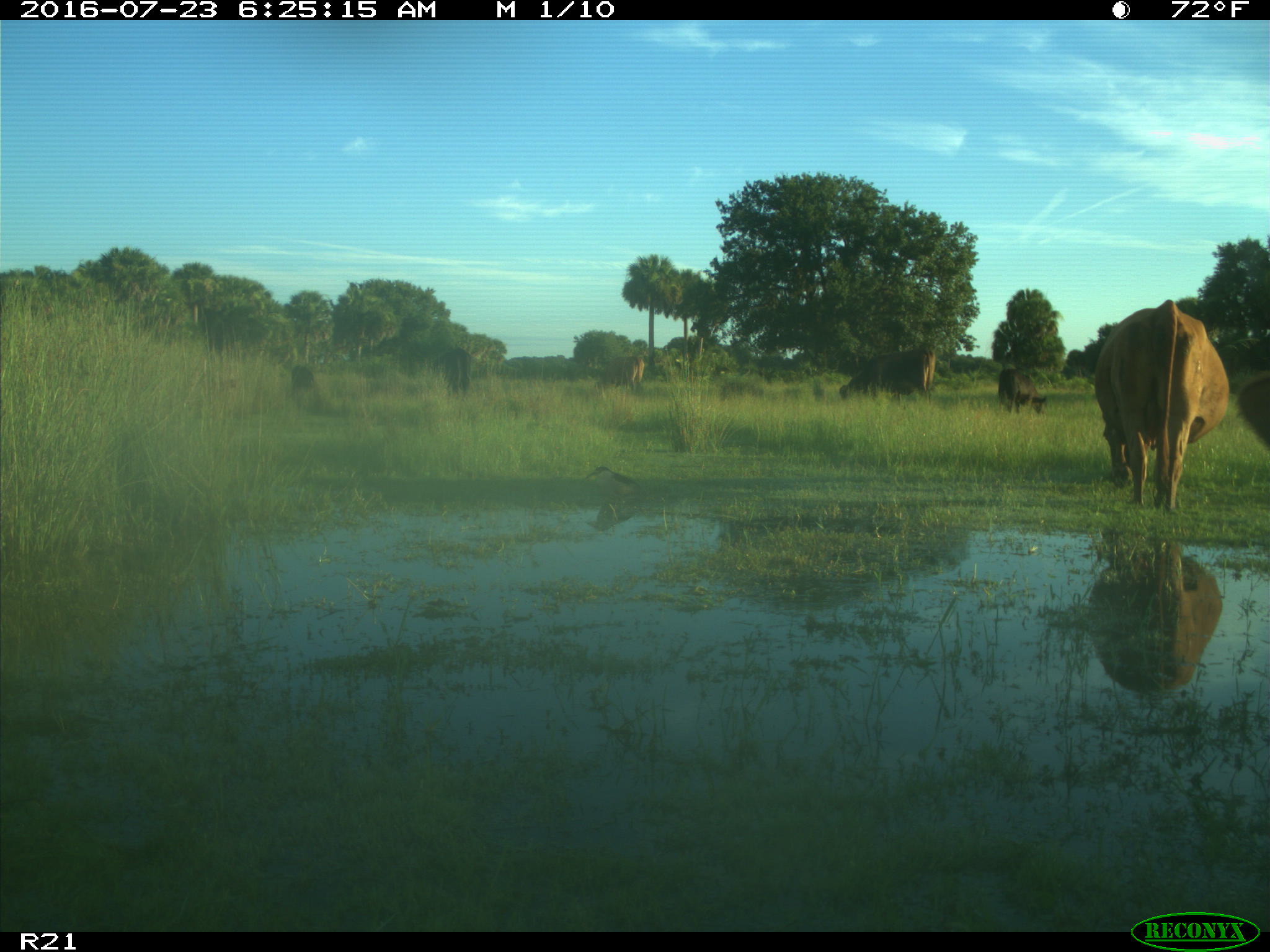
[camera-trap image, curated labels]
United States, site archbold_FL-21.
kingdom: Animalia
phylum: Chordata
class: Mammalia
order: Artiodactyla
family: Bovidae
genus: Bos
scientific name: Bos taurus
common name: domestic cow